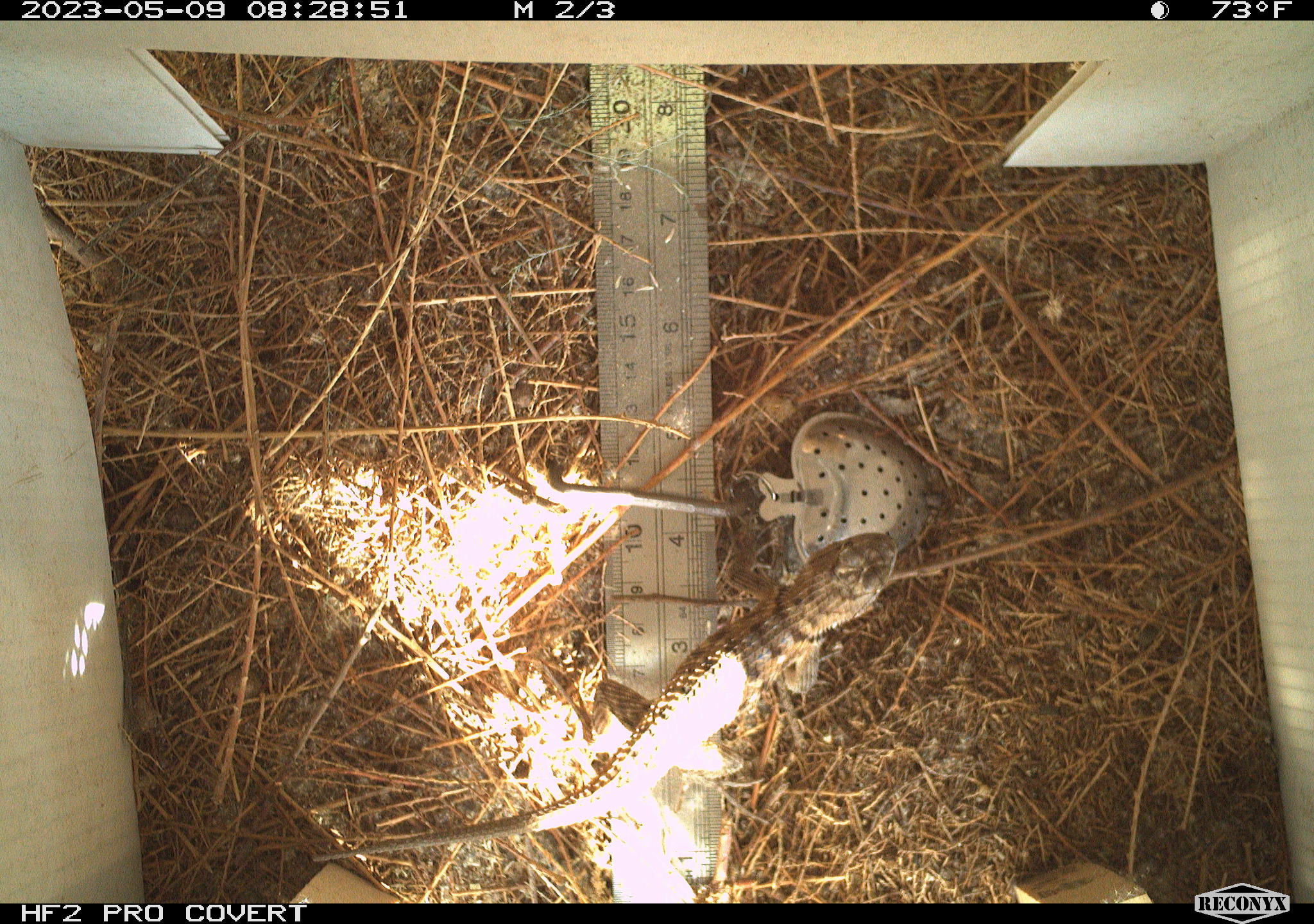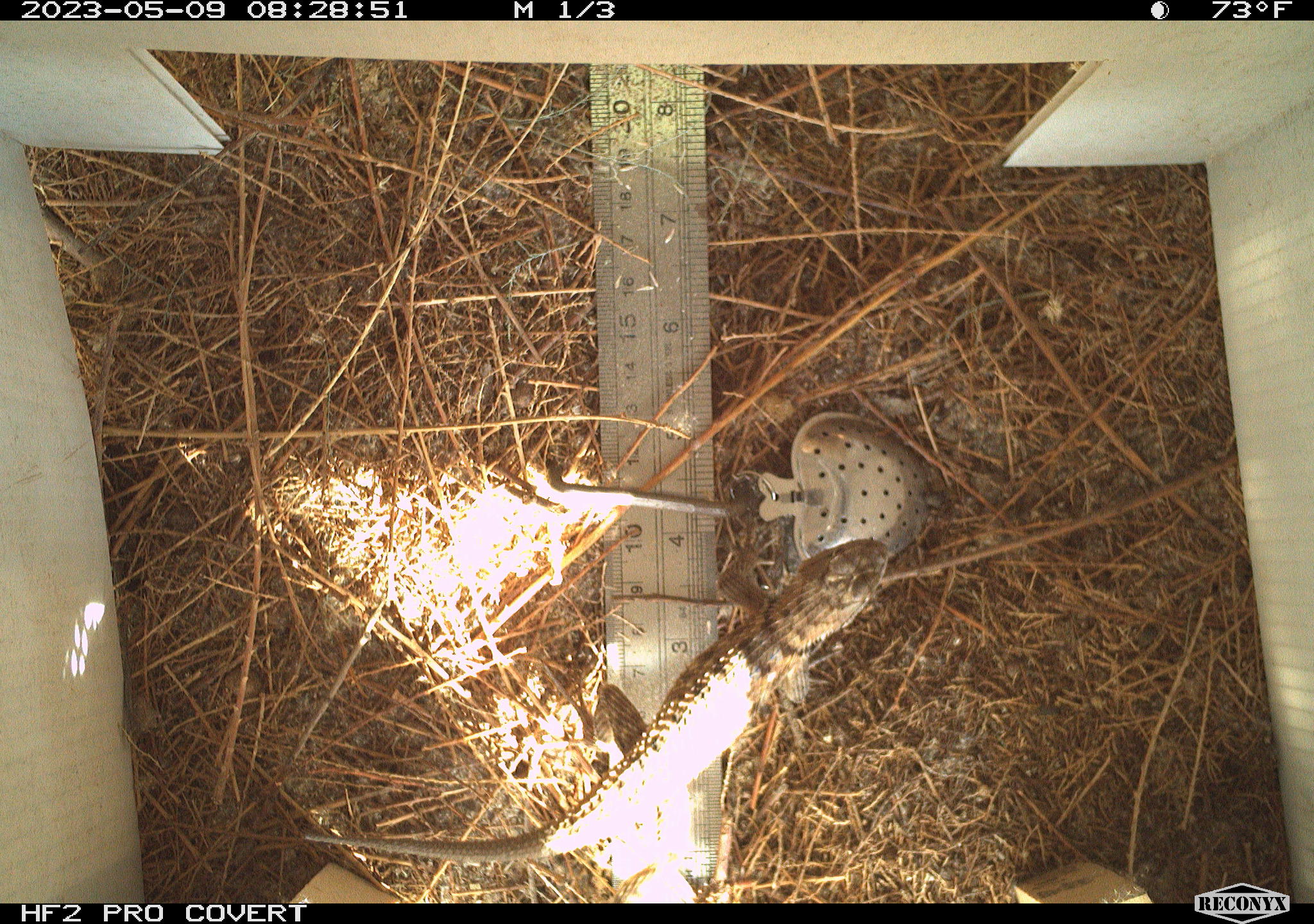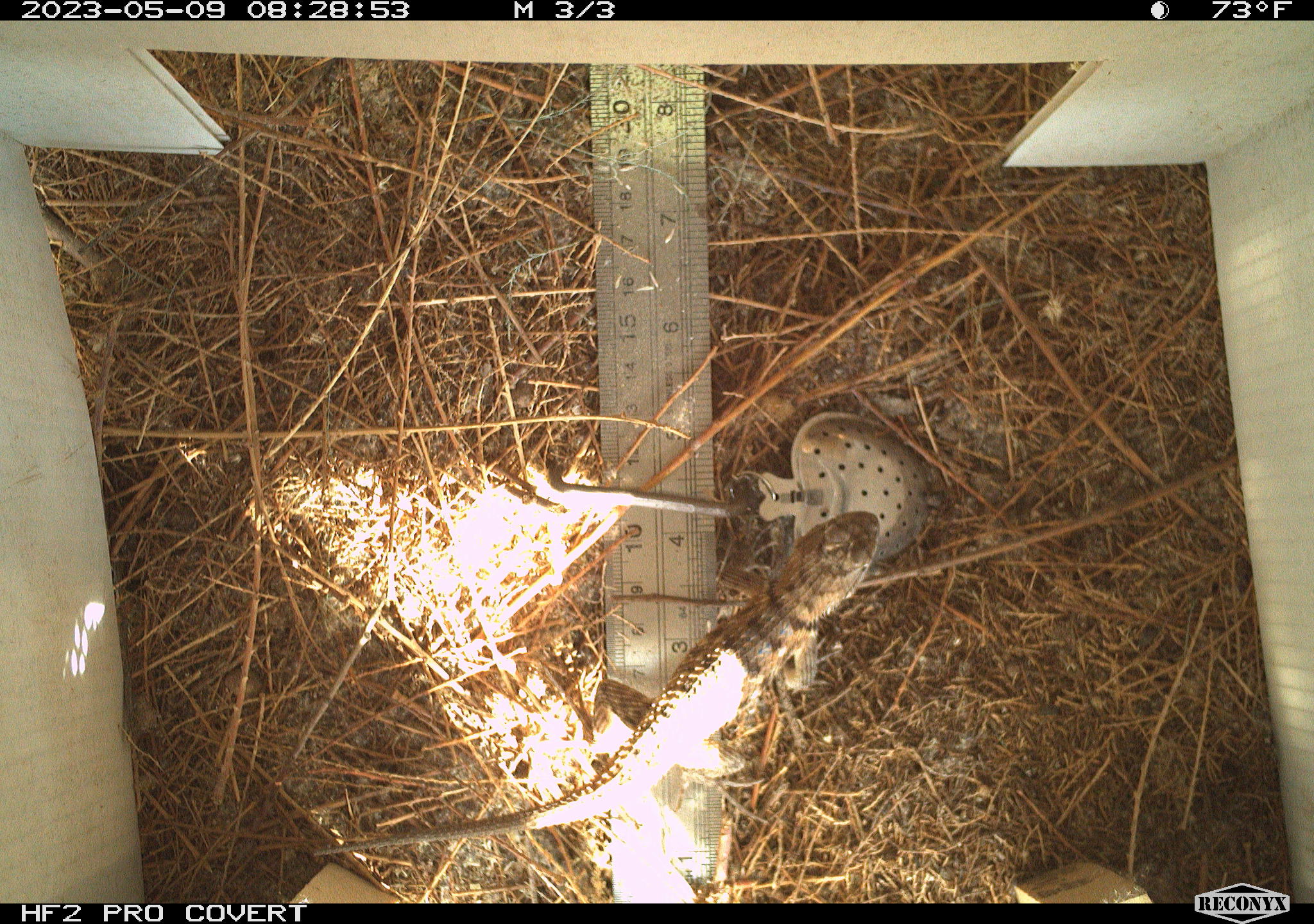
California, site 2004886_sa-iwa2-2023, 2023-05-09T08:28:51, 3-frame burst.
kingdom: Animalia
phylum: Chordata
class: Reptilia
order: Squamata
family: Phrynosomatidae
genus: Sceloporus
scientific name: Sceloporus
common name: spiny lizards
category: sceloporus species